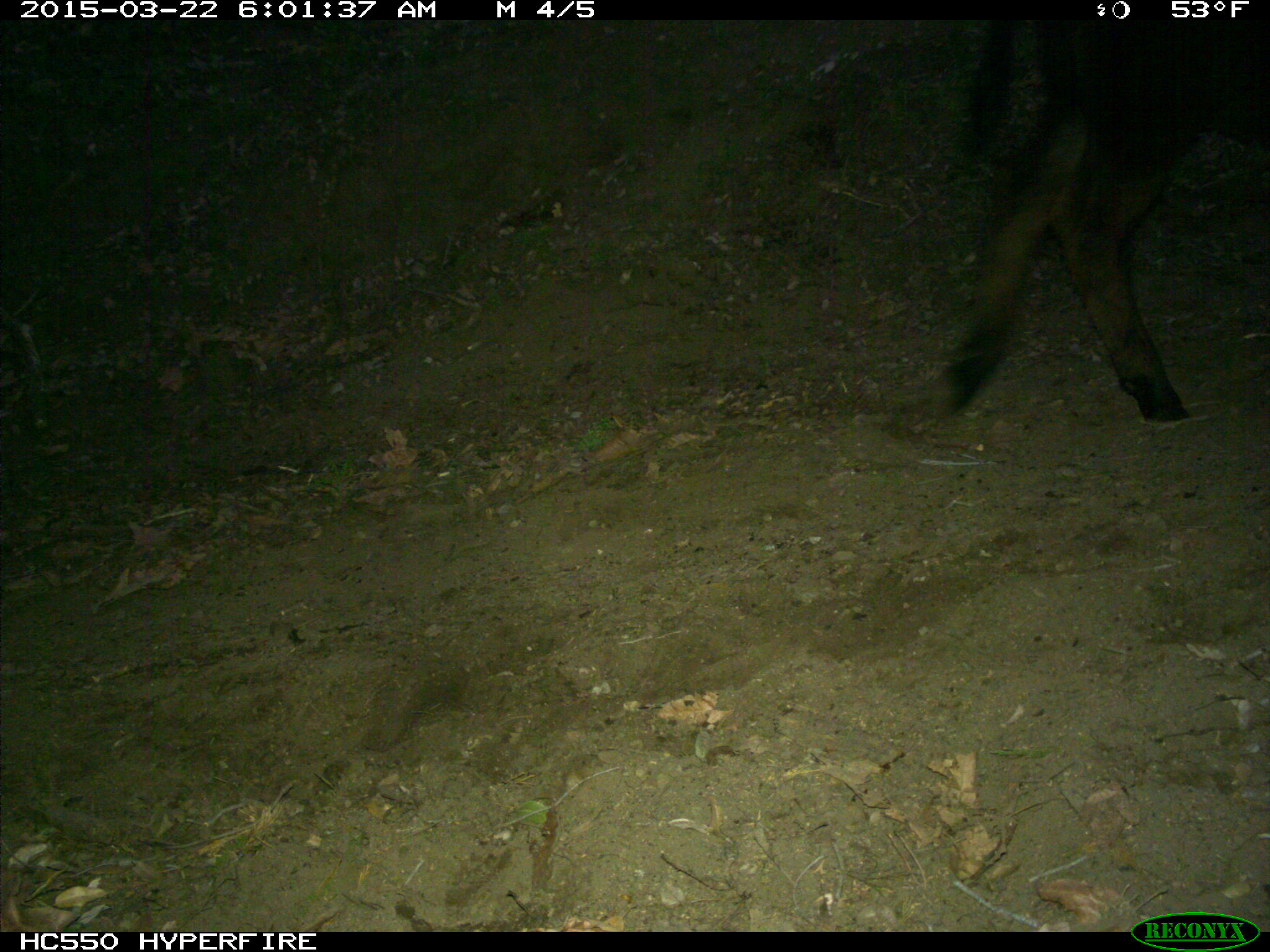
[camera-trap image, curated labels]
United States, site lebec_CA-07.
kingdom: Animalia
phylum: Chordata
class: Mammalia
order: Artiodactyla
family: Bovidae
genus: Bos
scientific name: Bos taurus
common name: domestic cow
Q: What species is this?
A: Bos taurus (domestic cow).